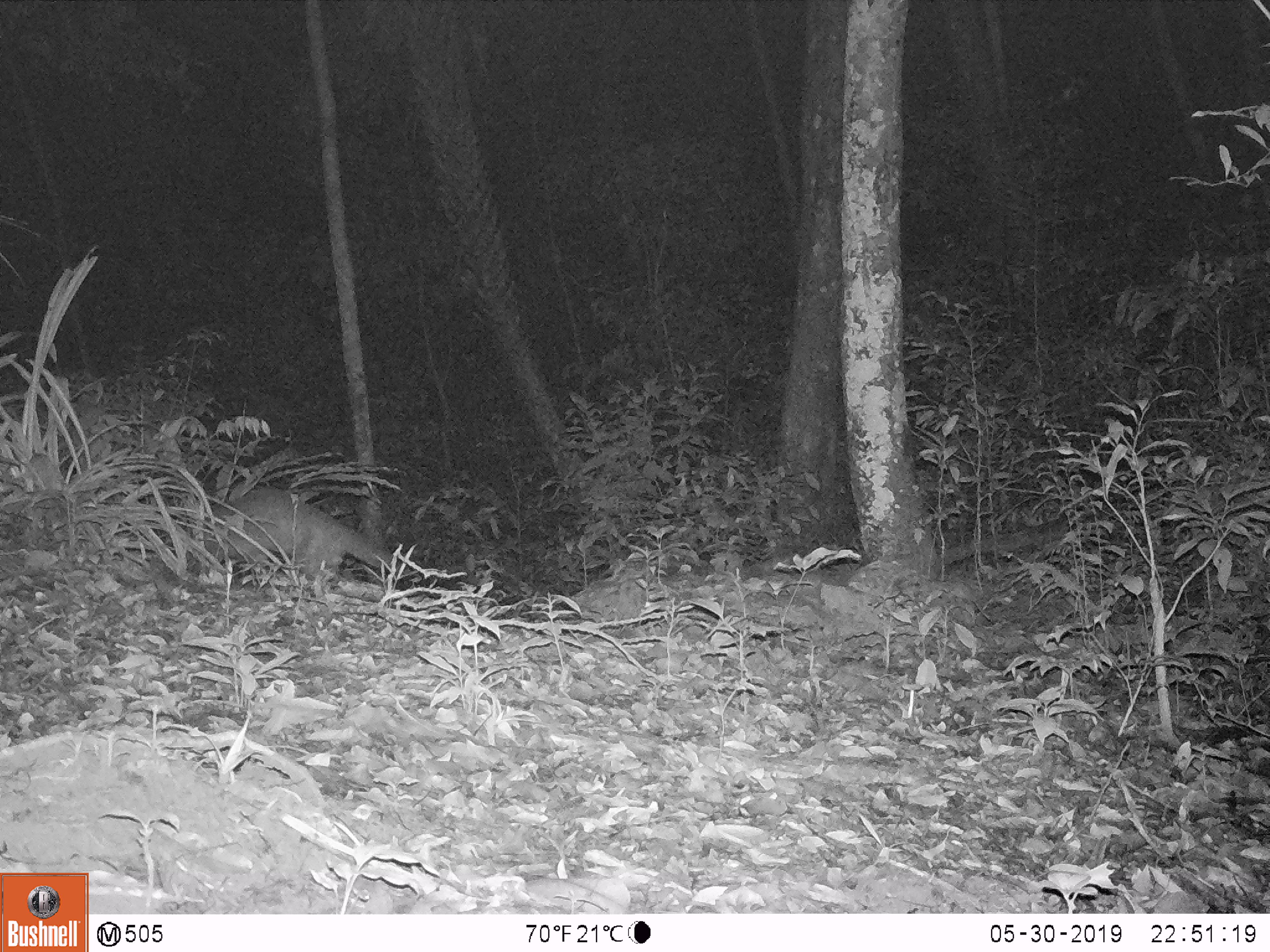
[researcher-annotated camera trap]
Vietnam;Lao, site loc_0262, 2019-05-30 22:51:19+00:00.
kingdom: Animalia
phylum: Chordata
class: Mammalia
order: Carnivora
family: Viverridae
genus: Paguma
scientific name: Paguma larvata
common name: masked palm civet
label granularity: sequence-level